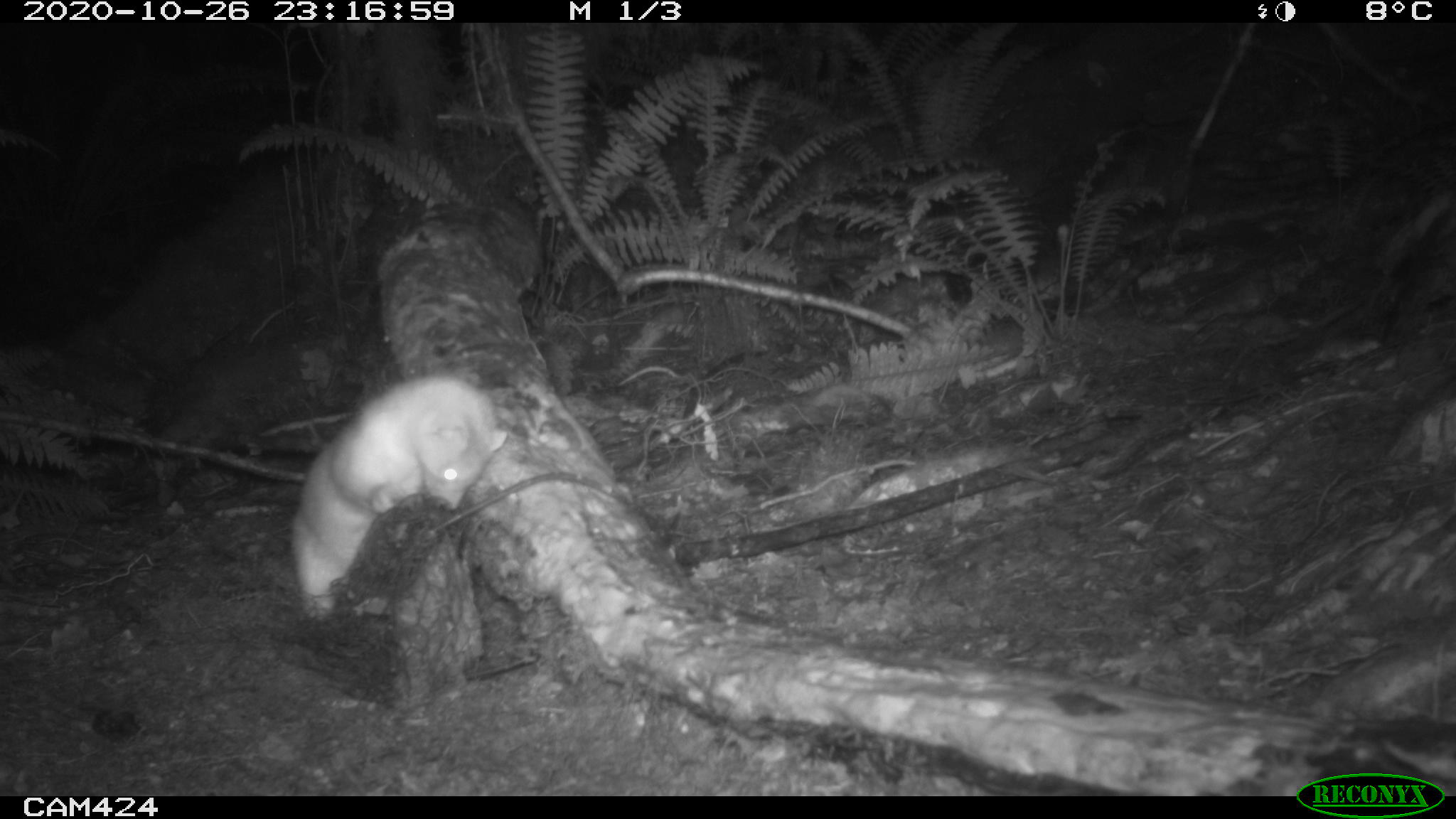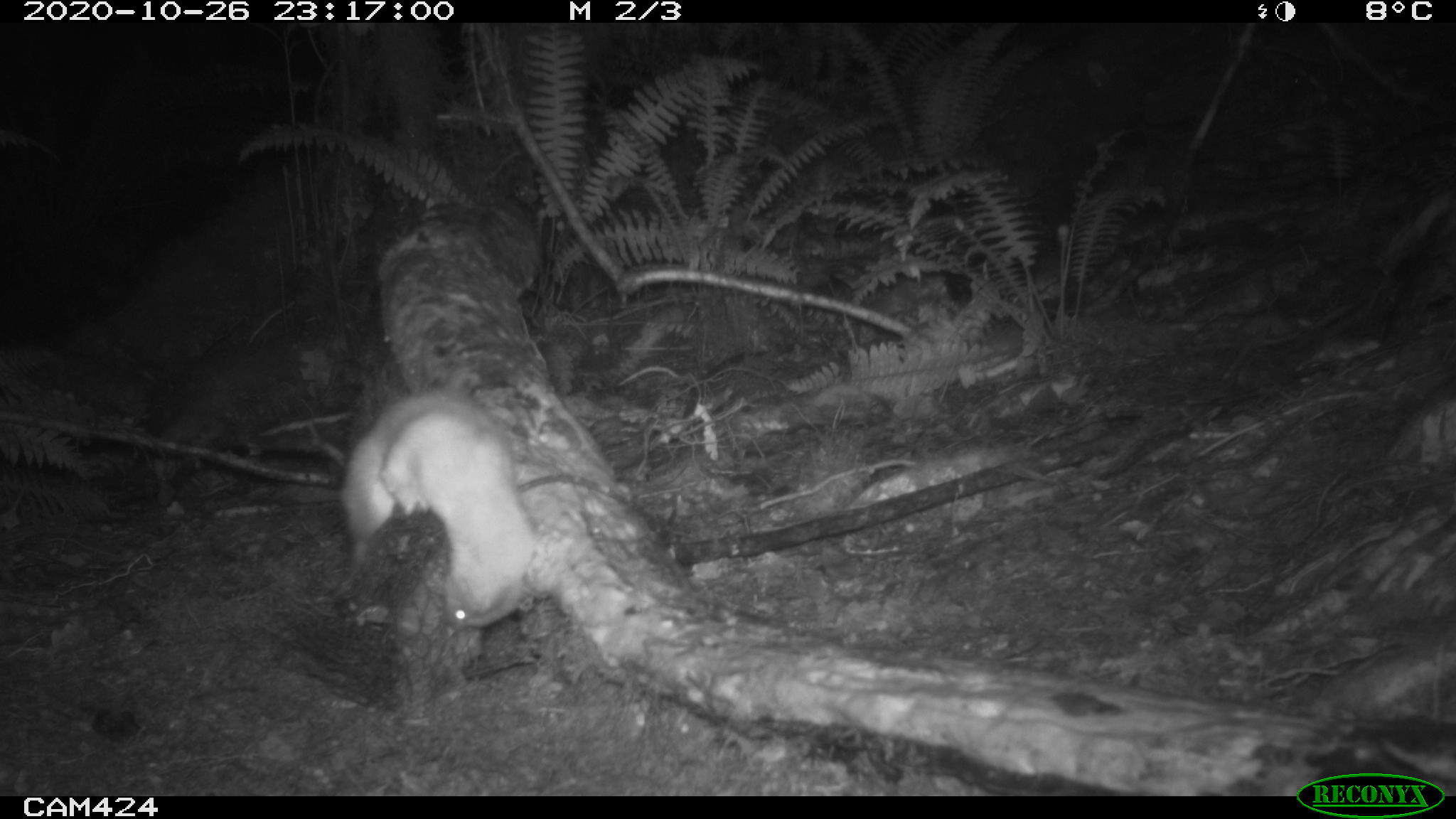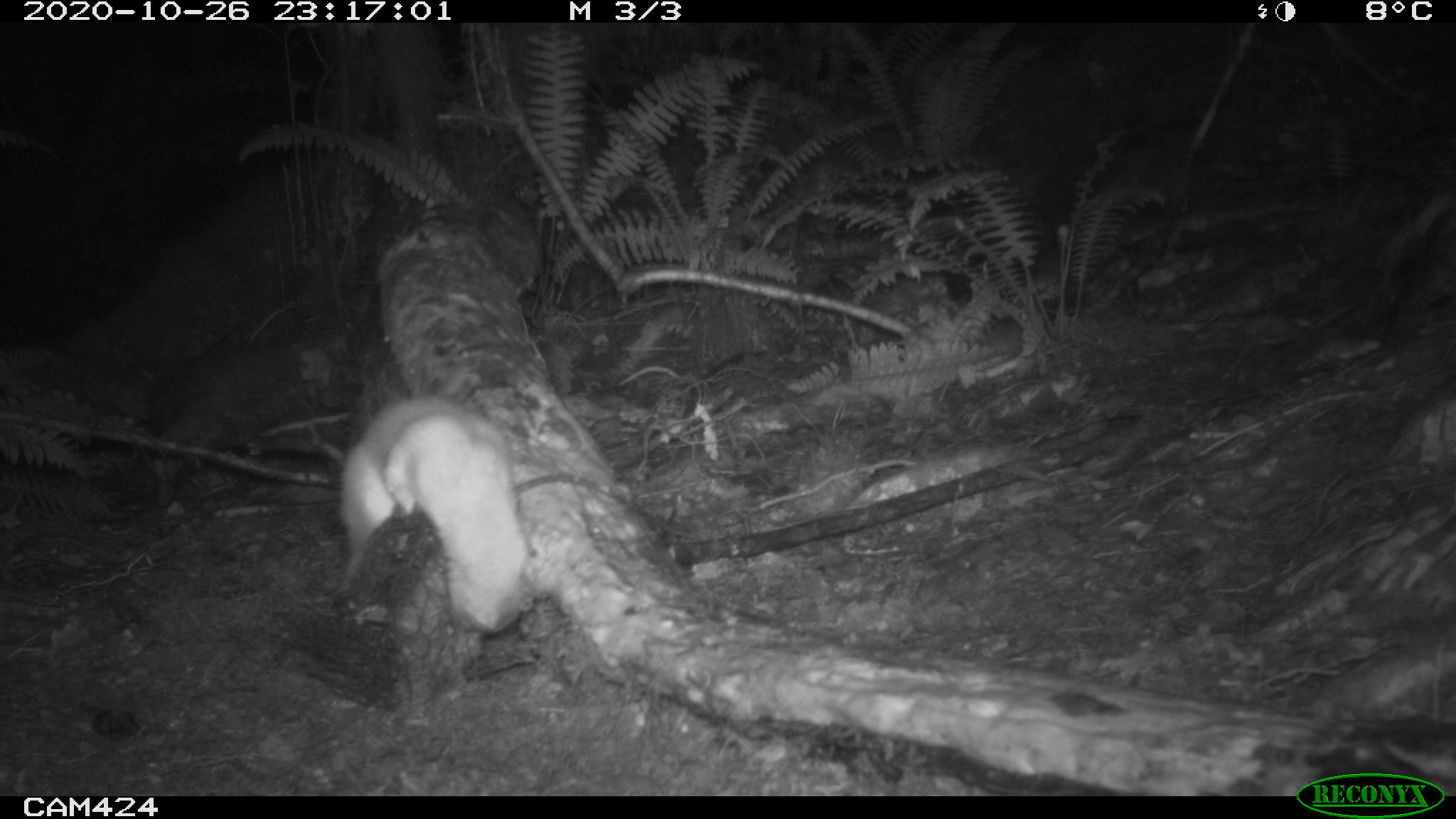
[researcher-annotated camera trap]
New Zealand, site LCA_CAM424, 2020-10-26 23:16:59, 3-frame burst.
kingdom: Animalia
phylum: Chordata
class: Mammalia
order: Carnivora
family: Mustelidae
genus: Mustela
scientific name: Mustela erminea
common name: stoat